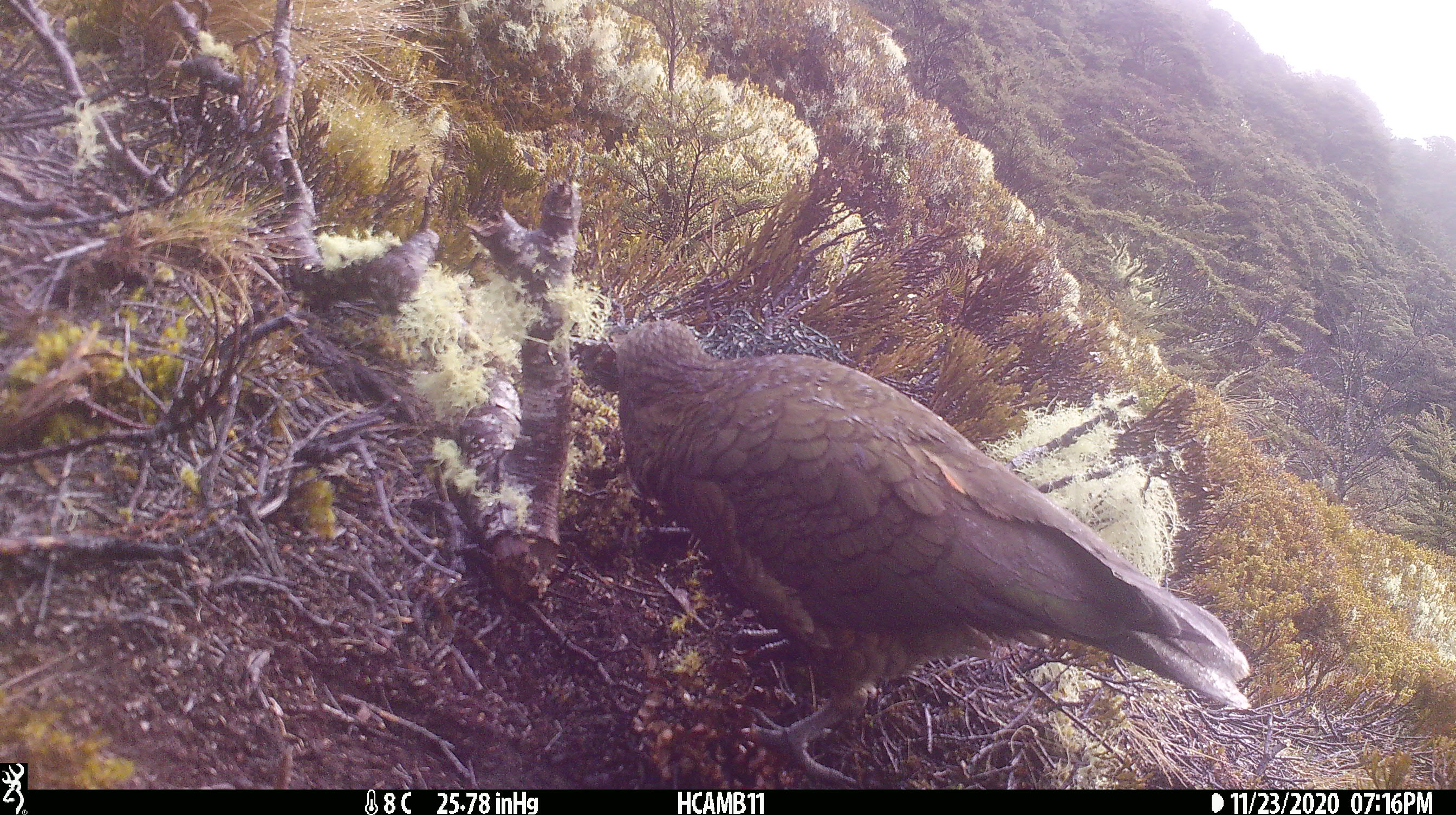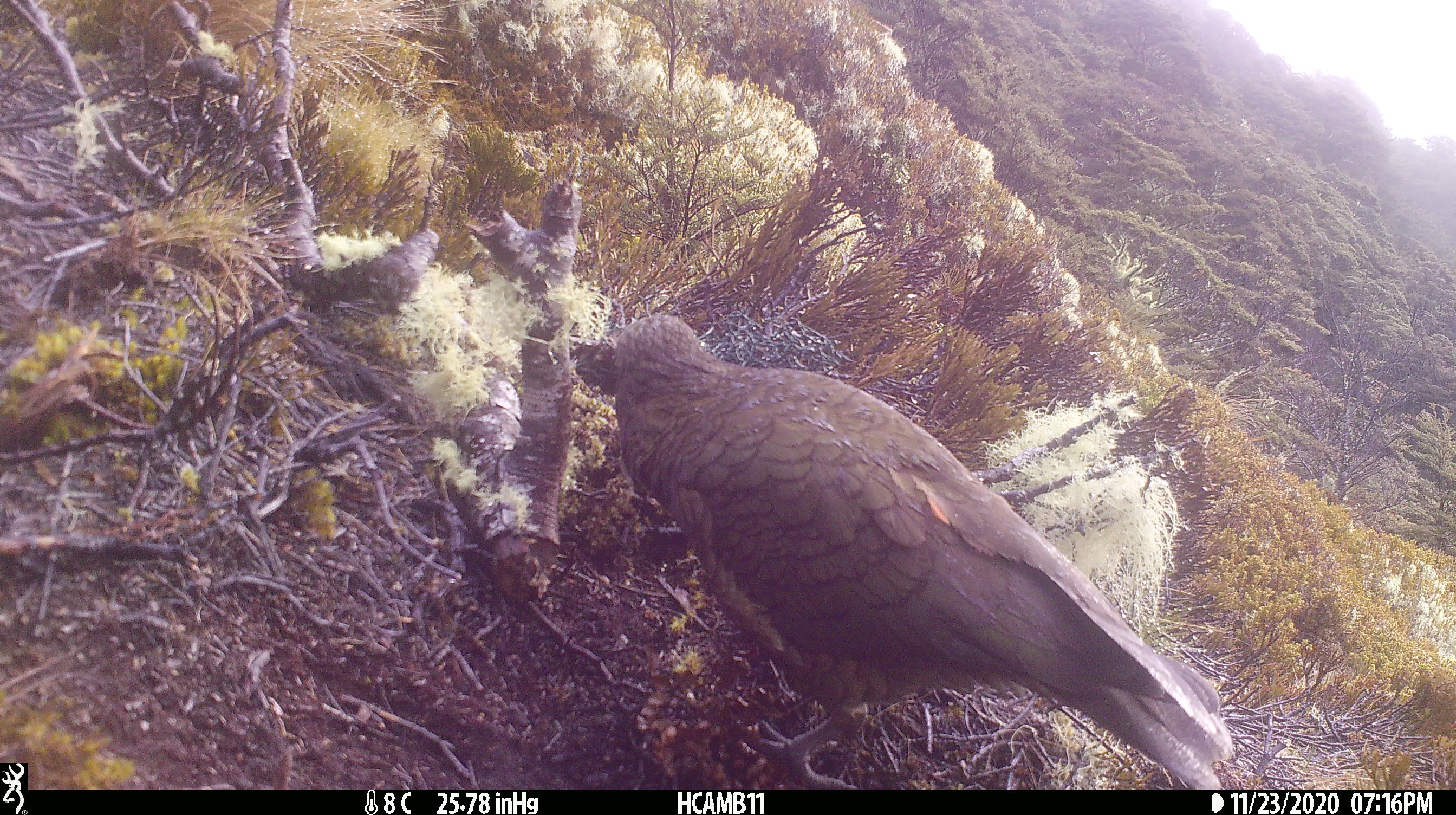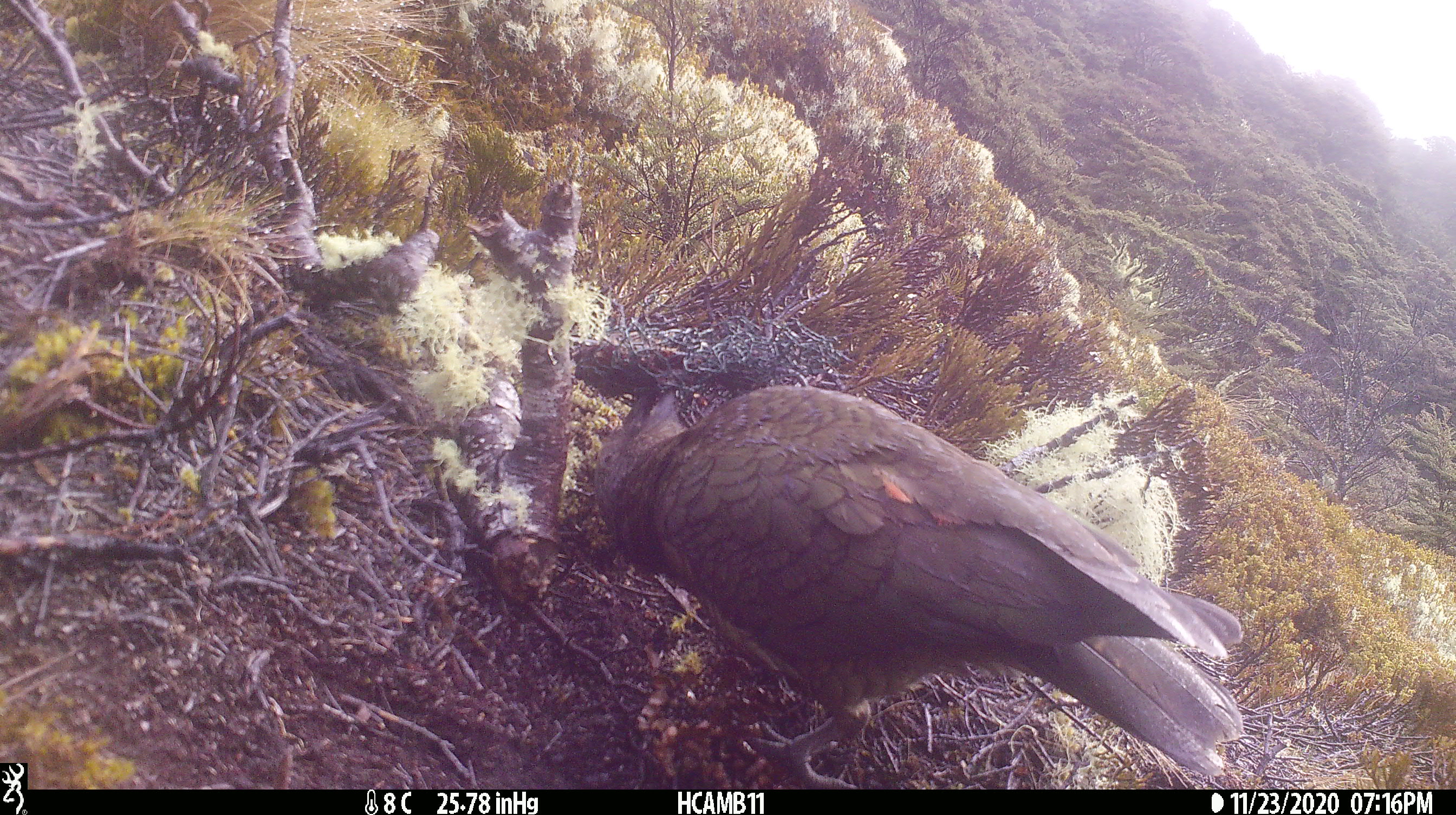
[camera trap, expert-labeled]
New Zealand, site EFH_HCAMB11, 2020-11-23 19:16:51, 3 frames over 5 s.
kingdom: Animalia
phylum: Chordata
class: Aves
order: Psittaciformes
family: Strigopidae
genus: Nestor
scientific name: Nestor notabilis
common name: kea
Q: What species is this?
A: Kea (Nestor notabilis).